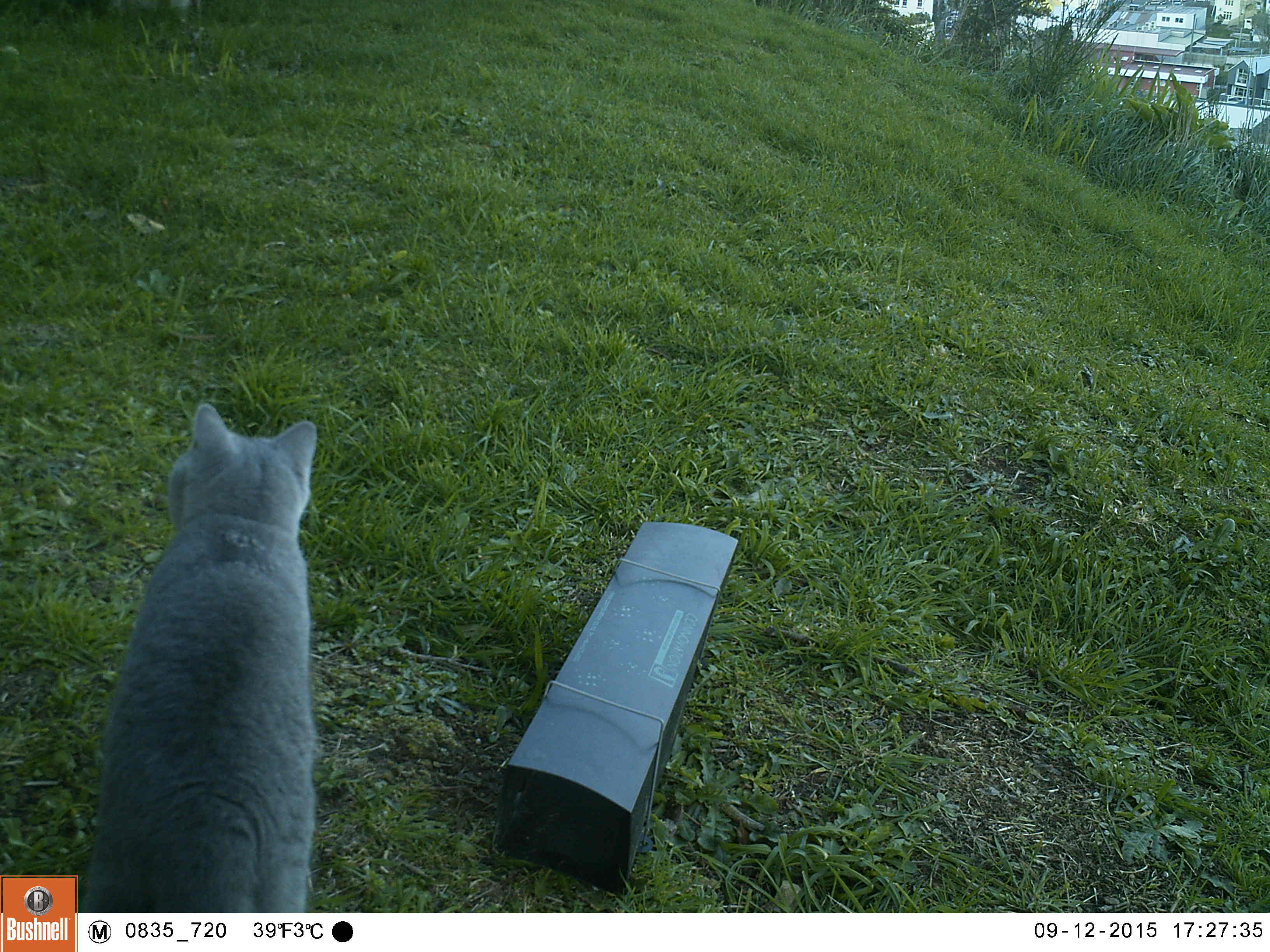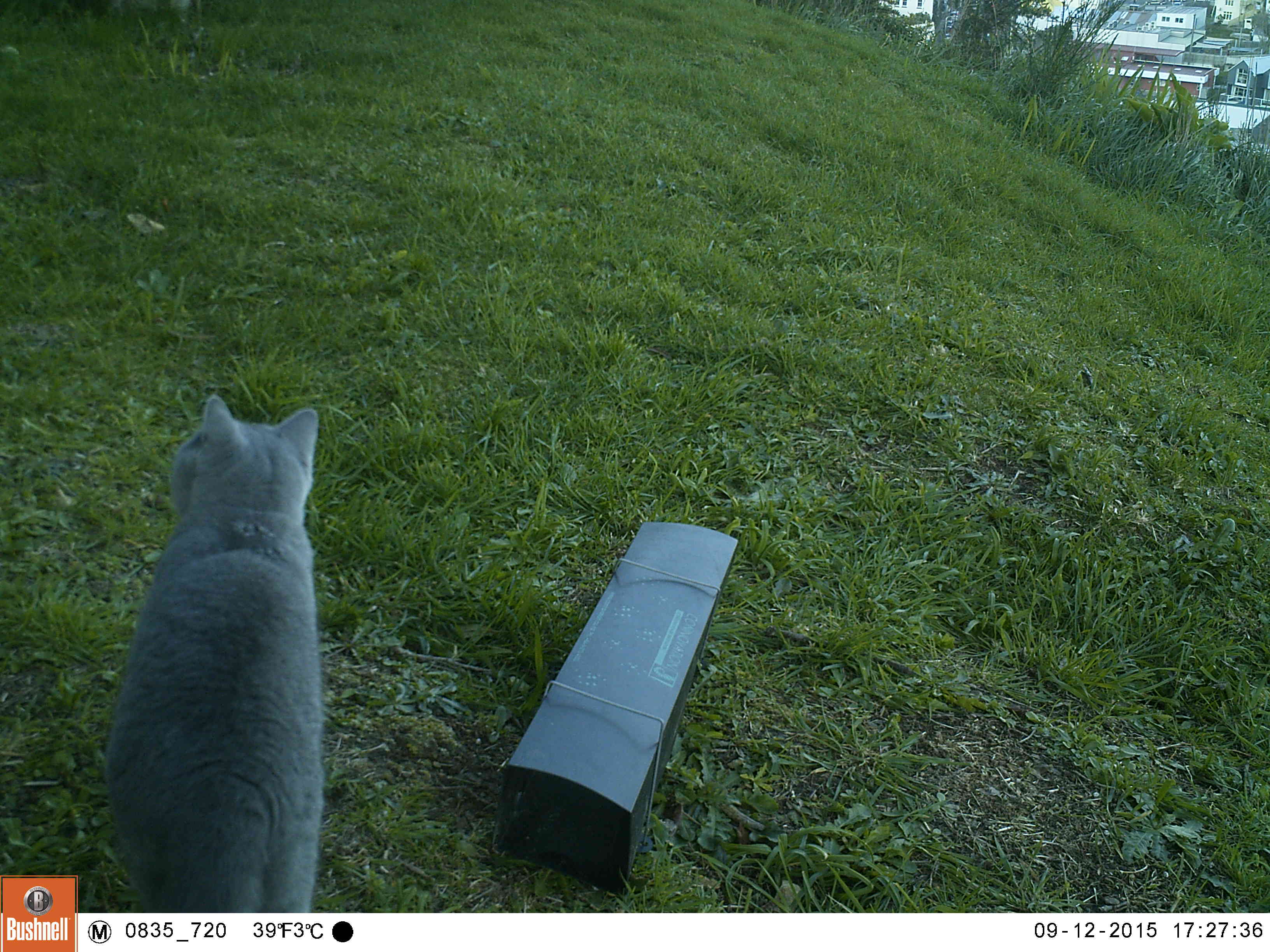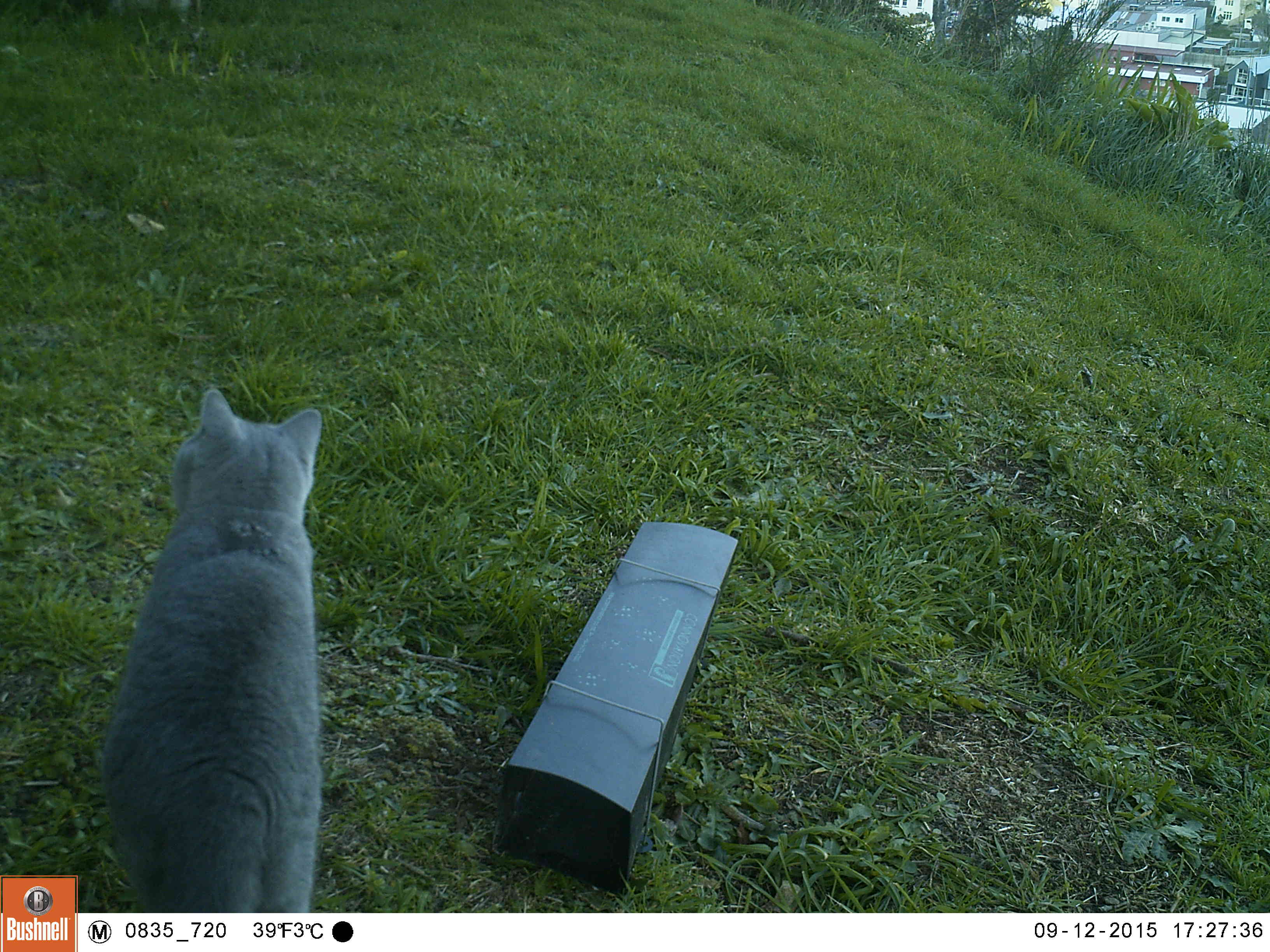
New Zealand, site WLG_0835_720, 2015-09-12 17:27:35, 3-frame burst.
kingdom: Animalia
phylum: Chordata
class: Mammalia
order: Carnivora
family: Felidae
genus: Felis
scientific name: Felis catus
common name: domestic cat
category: cat